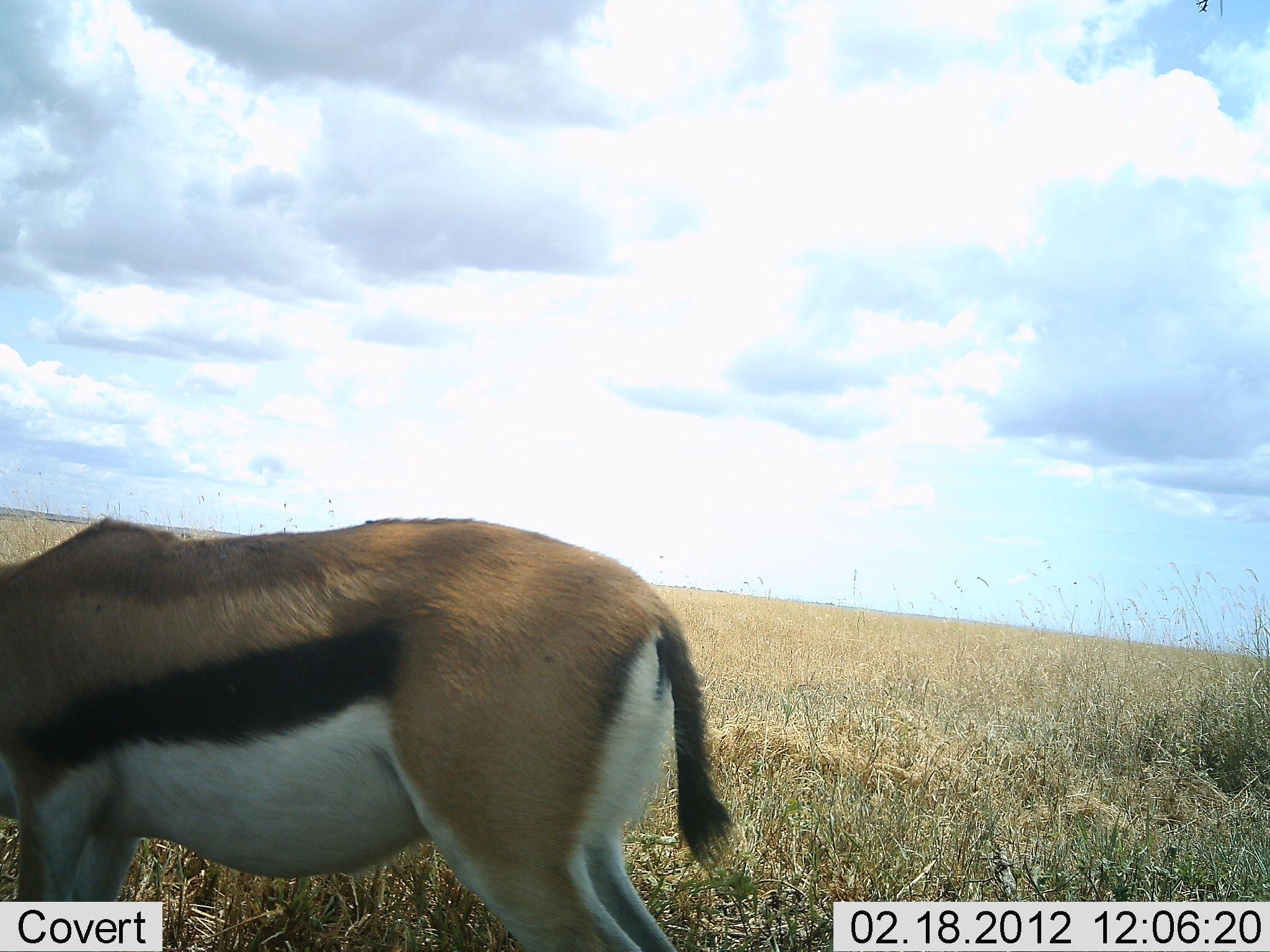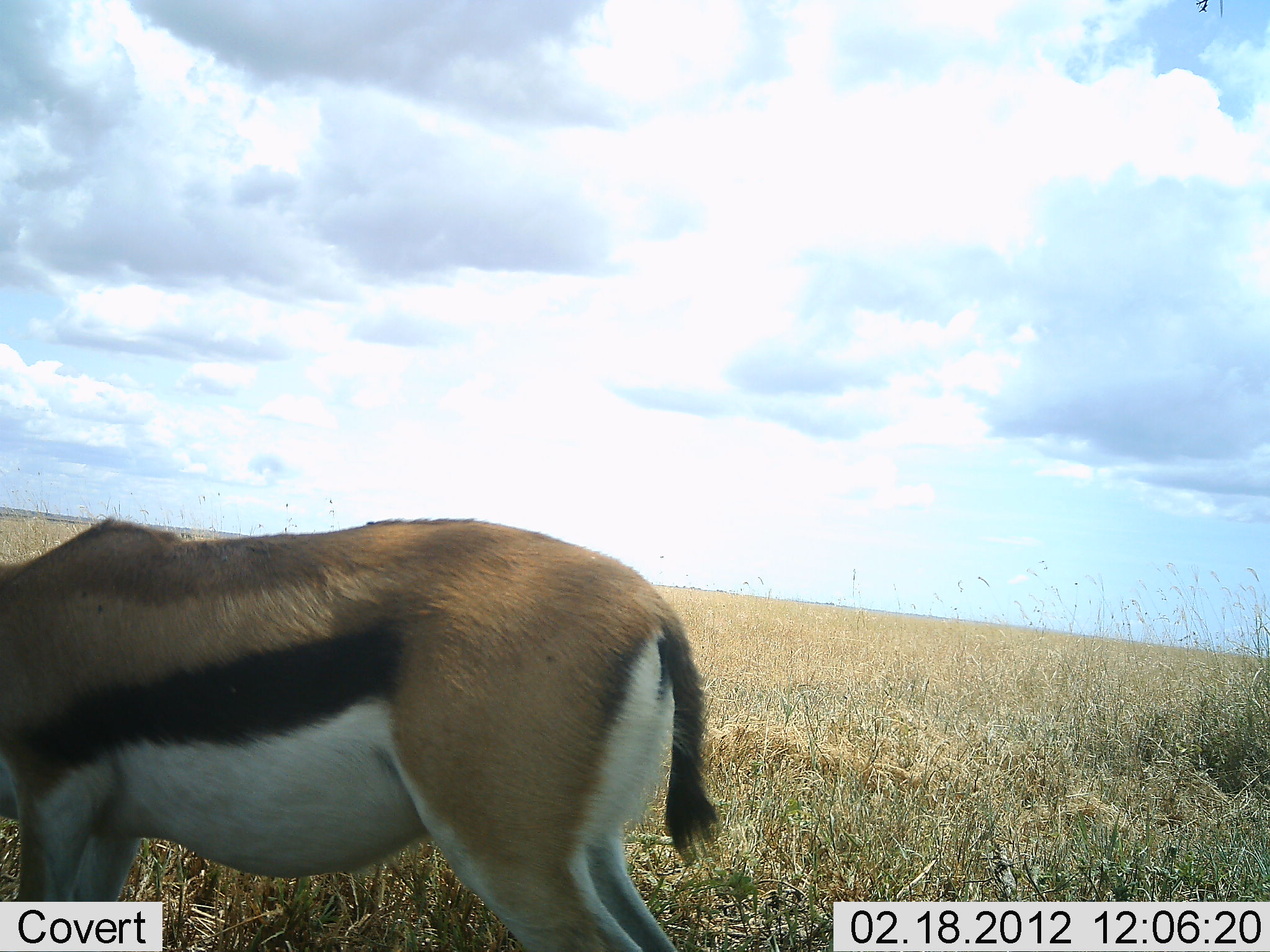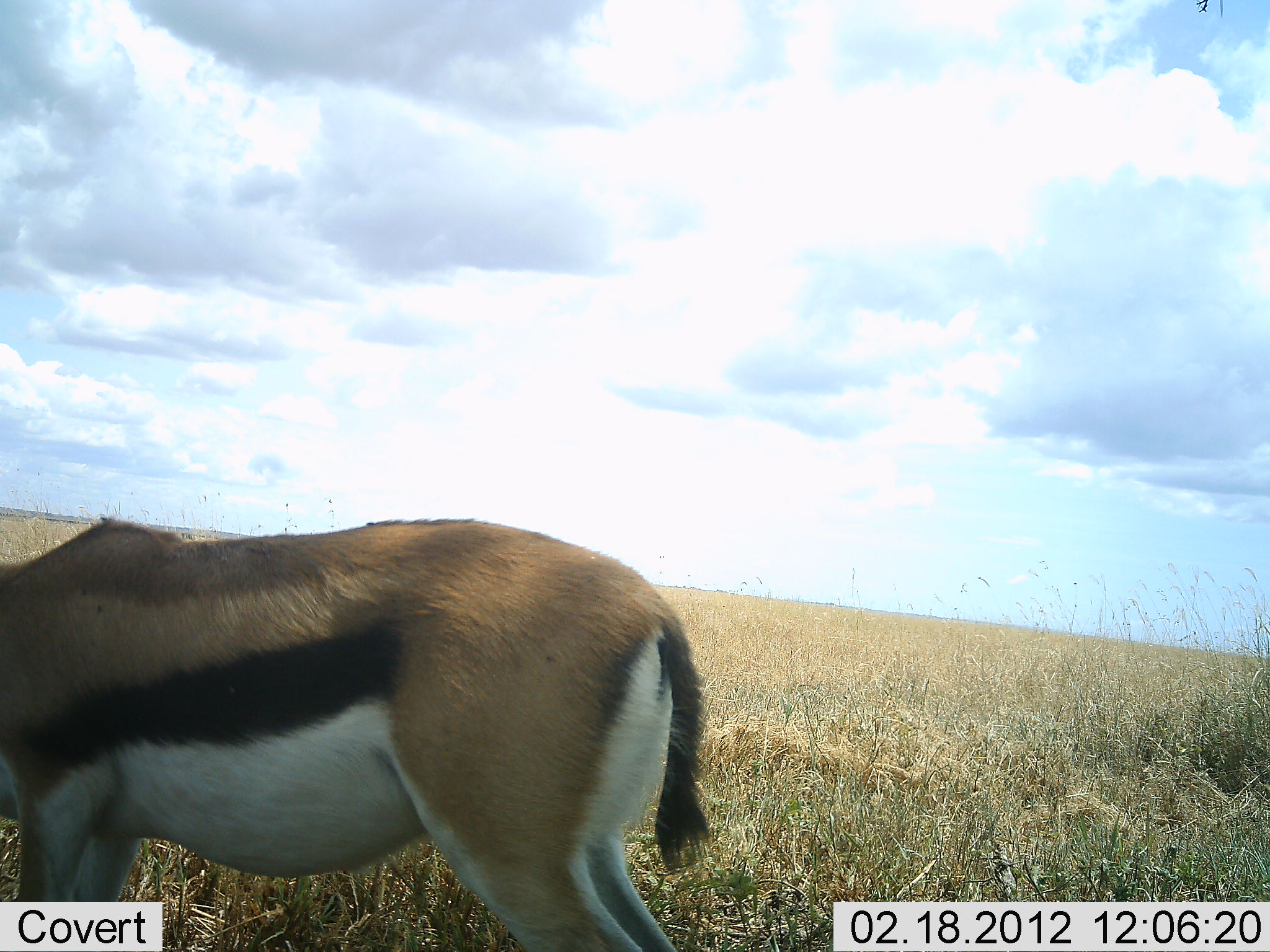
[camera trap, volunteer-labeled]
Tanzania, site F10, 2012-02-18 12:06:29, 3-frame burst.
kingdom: Animalia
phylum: Chordata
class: Mammalia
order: Artiodactyla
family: Bovidae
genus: Eudorcas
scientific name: Eudorcas thomsonii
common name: thomson's gazelle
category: gazellethomsons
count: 1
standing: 38%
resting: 0%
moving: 8%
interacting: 0%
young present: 0%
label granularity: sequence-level